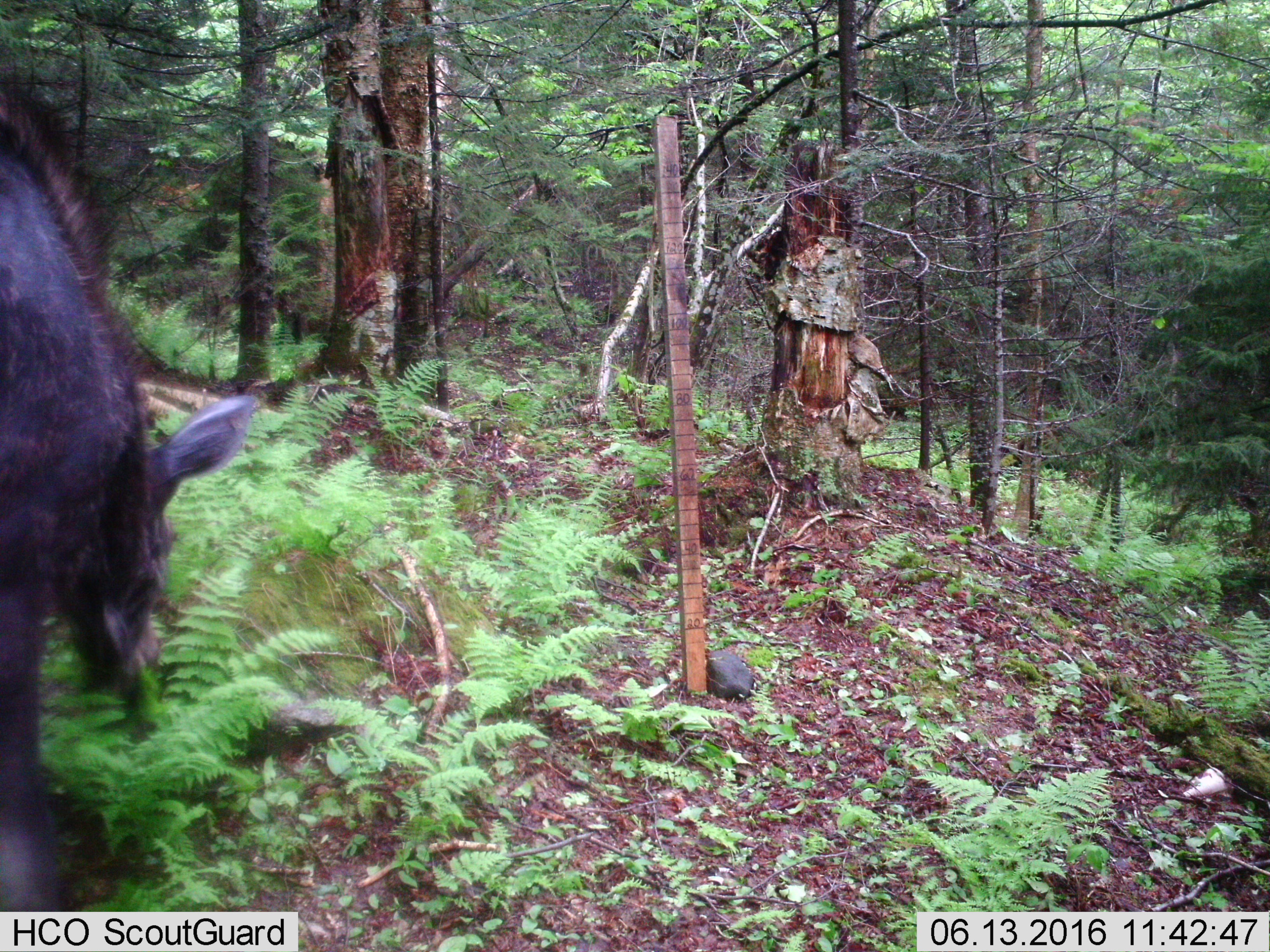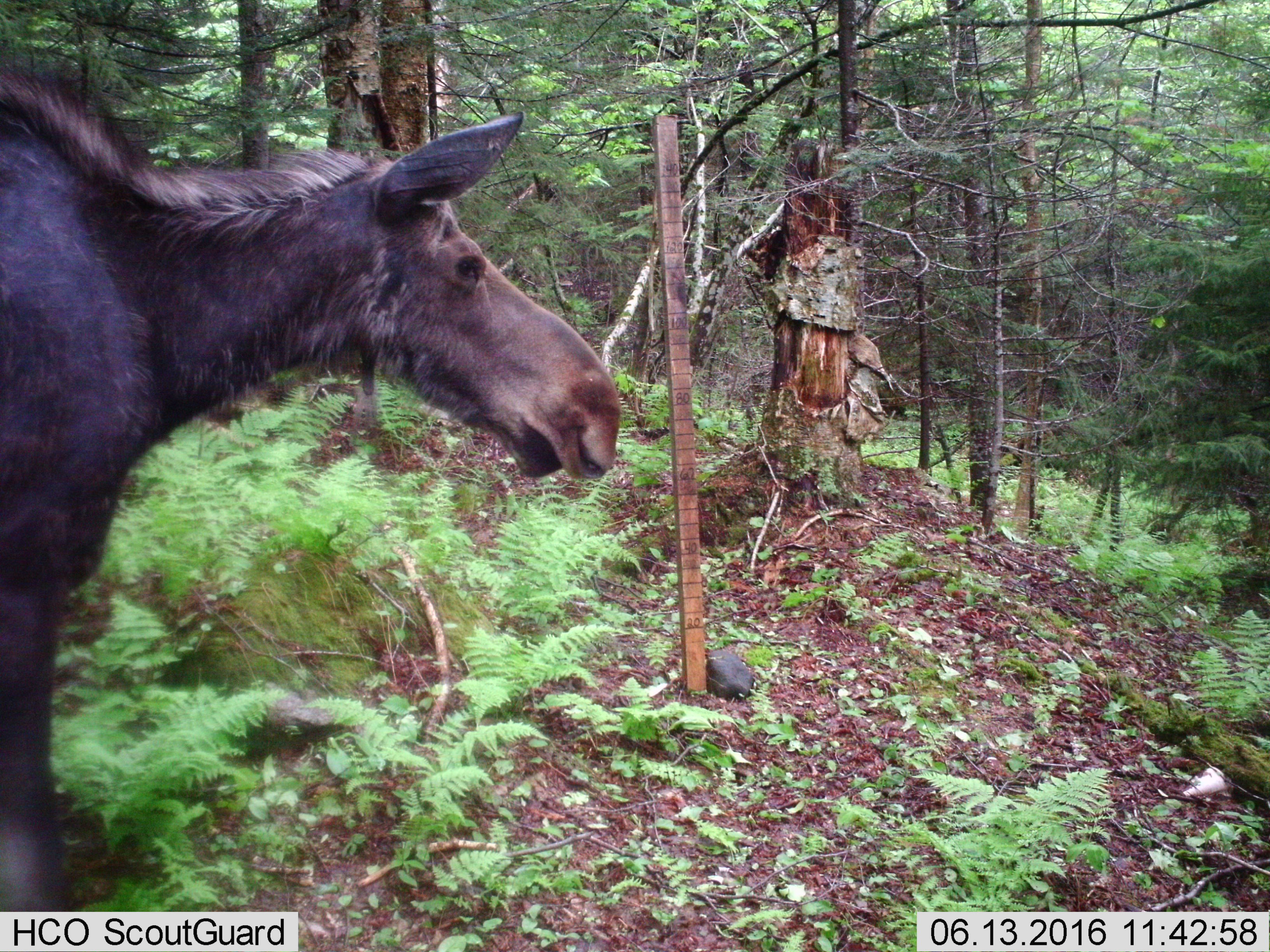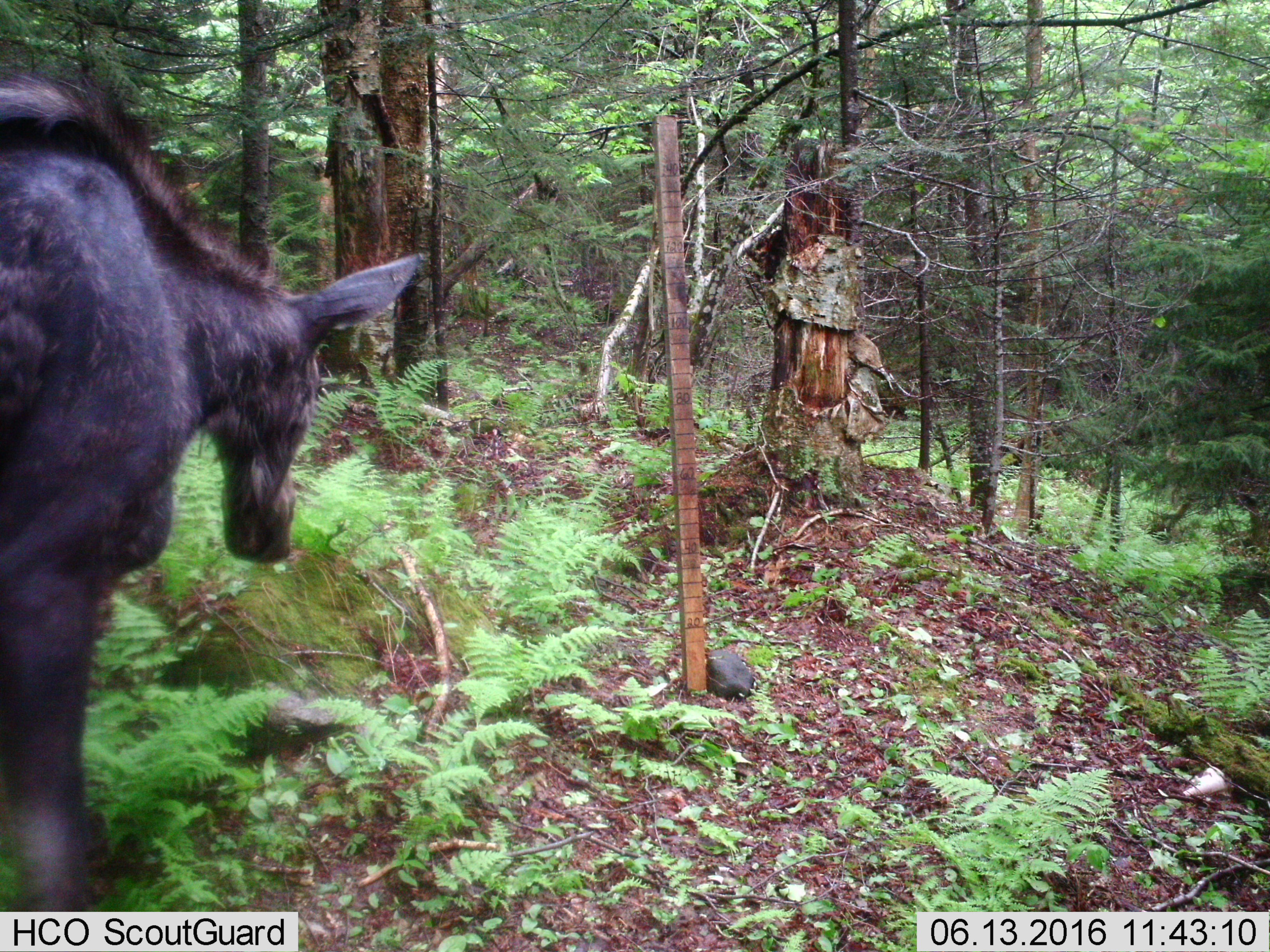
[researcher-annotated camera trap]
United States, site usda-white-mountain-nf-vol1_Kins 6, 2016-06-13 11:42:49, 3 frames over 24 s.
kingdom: Animalia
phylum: Chordata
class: Mammalia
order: Artiodactyla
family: Cervidae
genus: Alces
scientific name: Alces alces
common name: moose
Moose (Alces alces).